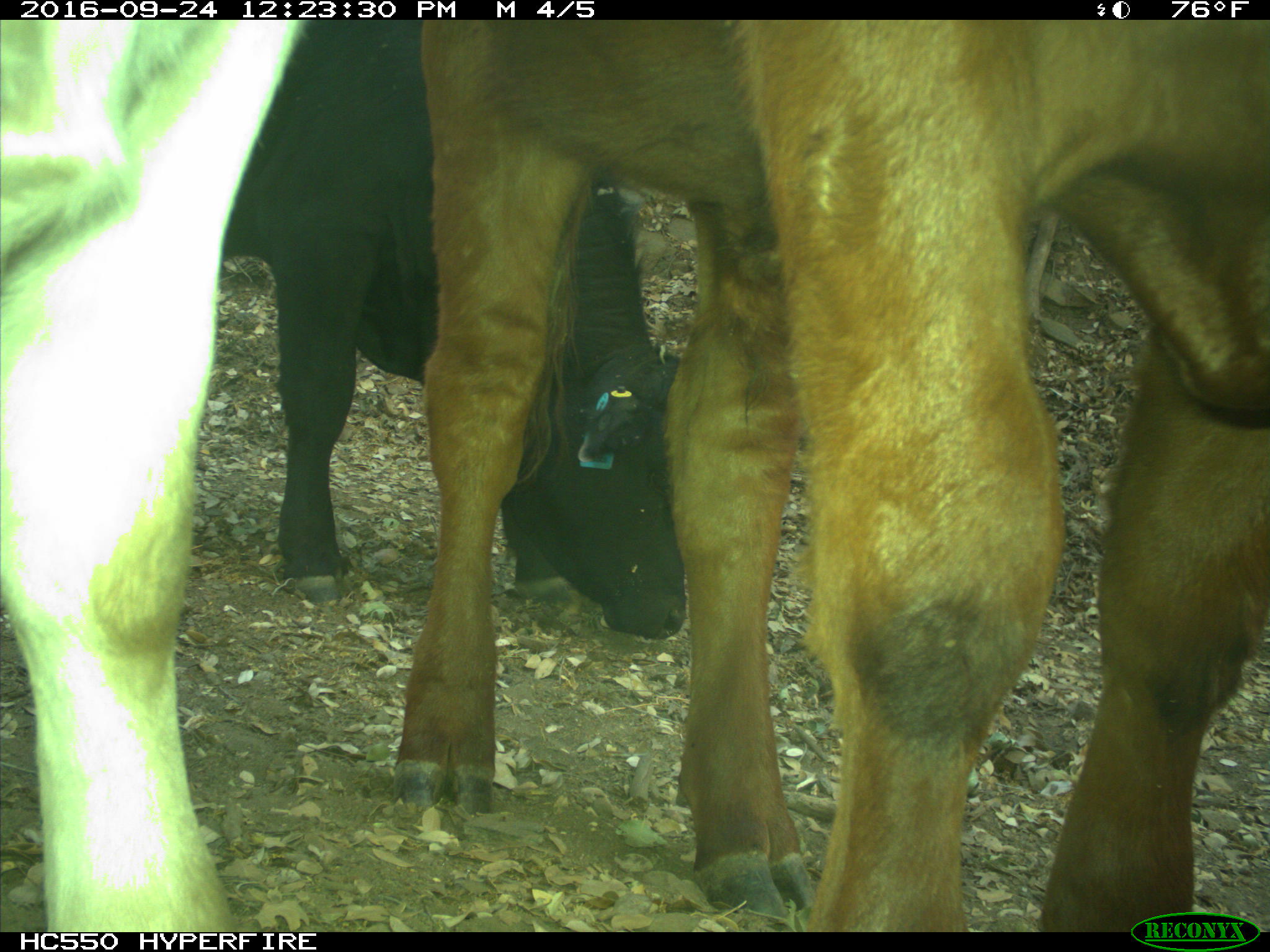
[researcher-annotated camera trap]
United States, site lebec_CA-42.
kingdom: Animalia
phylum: Chordata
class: Mammalia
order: Artiodactyla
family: Bovidae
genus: Bos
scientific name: Bos taurus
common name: domestic cow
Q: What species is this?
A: Bos taurus (domestic cow).